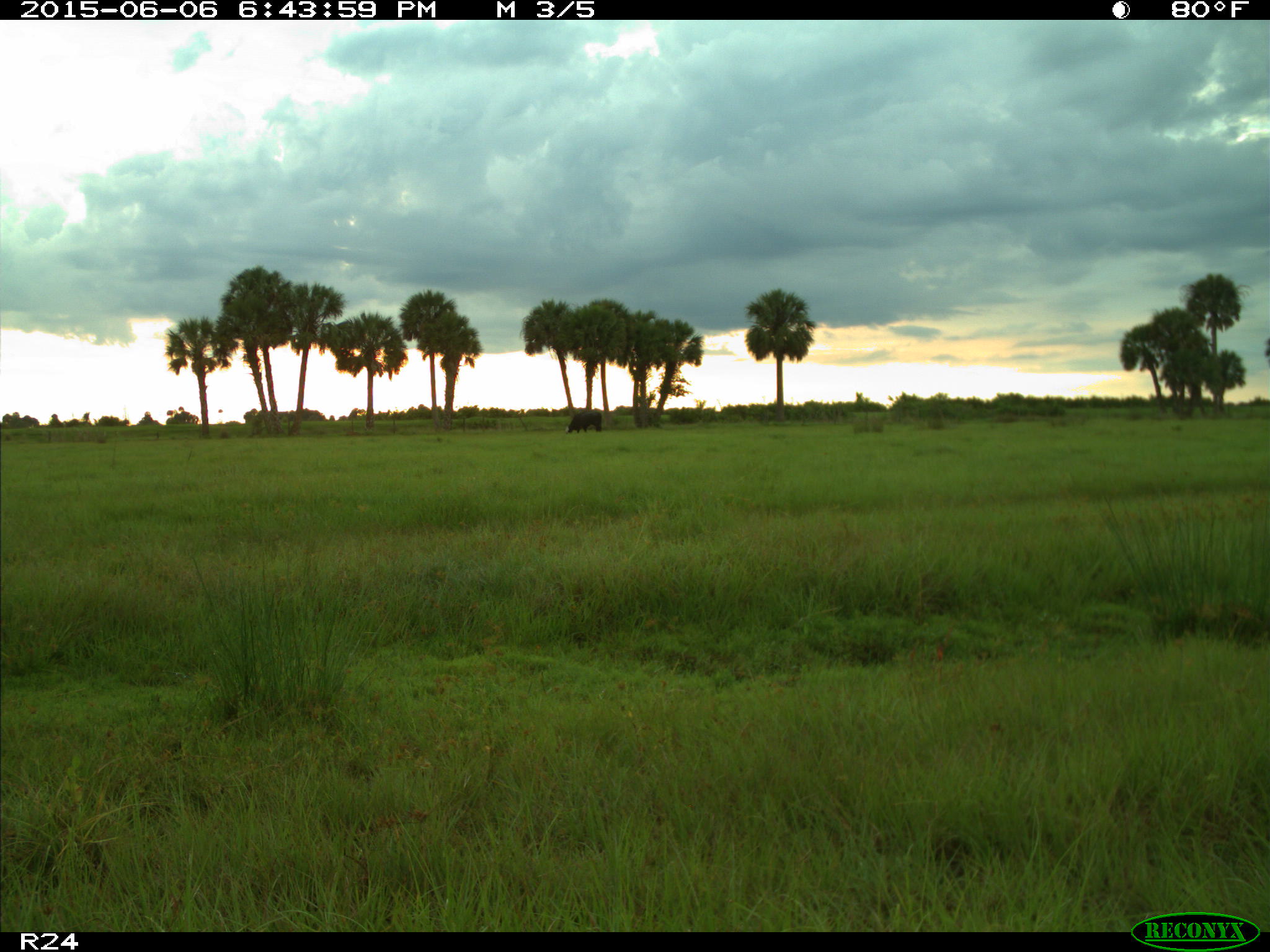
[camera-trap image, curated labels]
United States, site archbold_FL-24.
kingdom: Animalia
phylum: Chordata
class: Mammalia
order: Artiodactyla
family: Bovidae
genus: Bos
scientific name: Bos taurus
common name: domestic cow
Bos taurus (domestic cow).